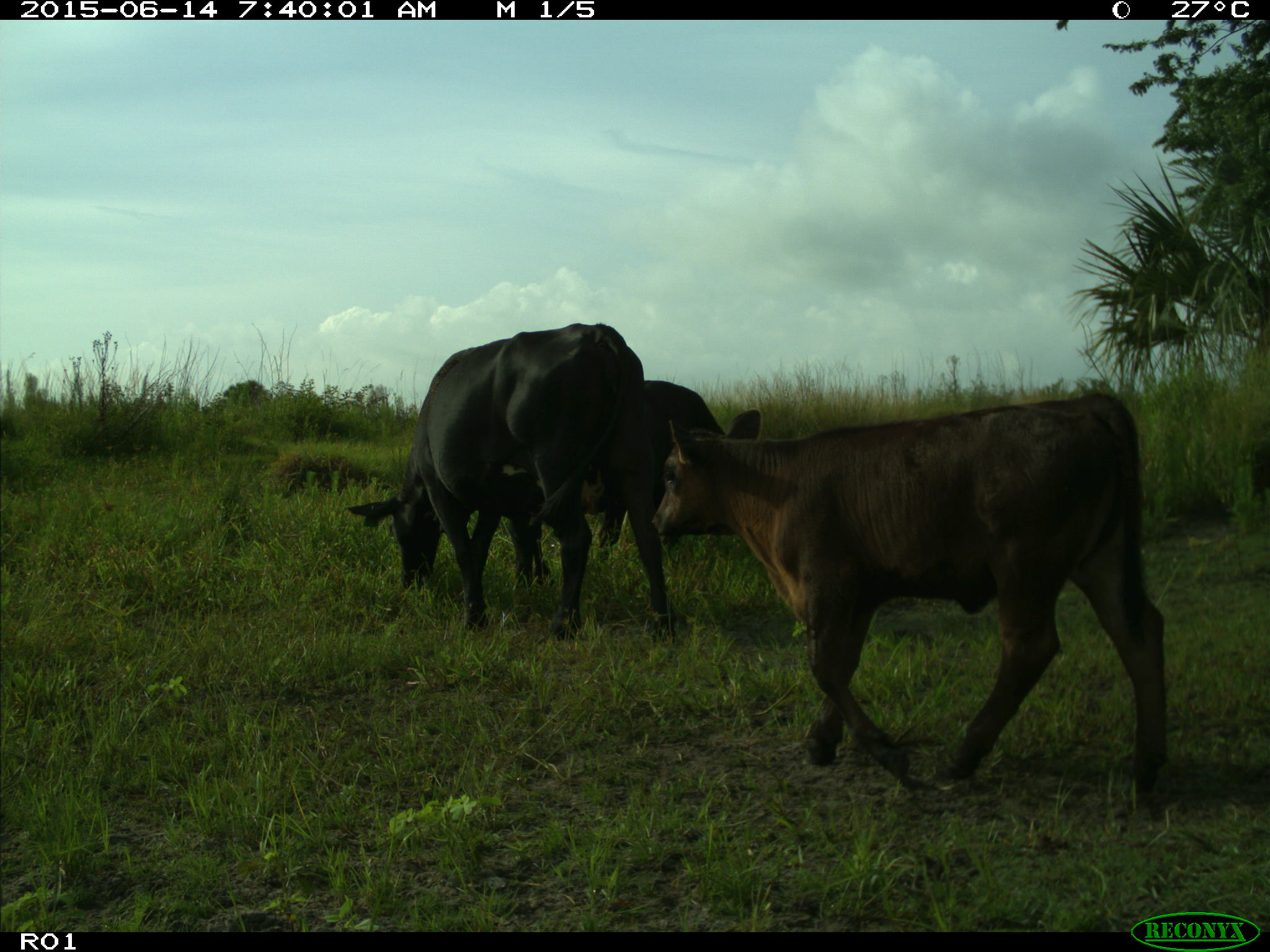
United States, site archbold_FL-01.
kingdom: Animalia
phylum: Chordata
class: Mammalia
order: Artiodactyla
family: Bovidae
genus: Bos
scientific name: Bos taurus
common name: domestic cow